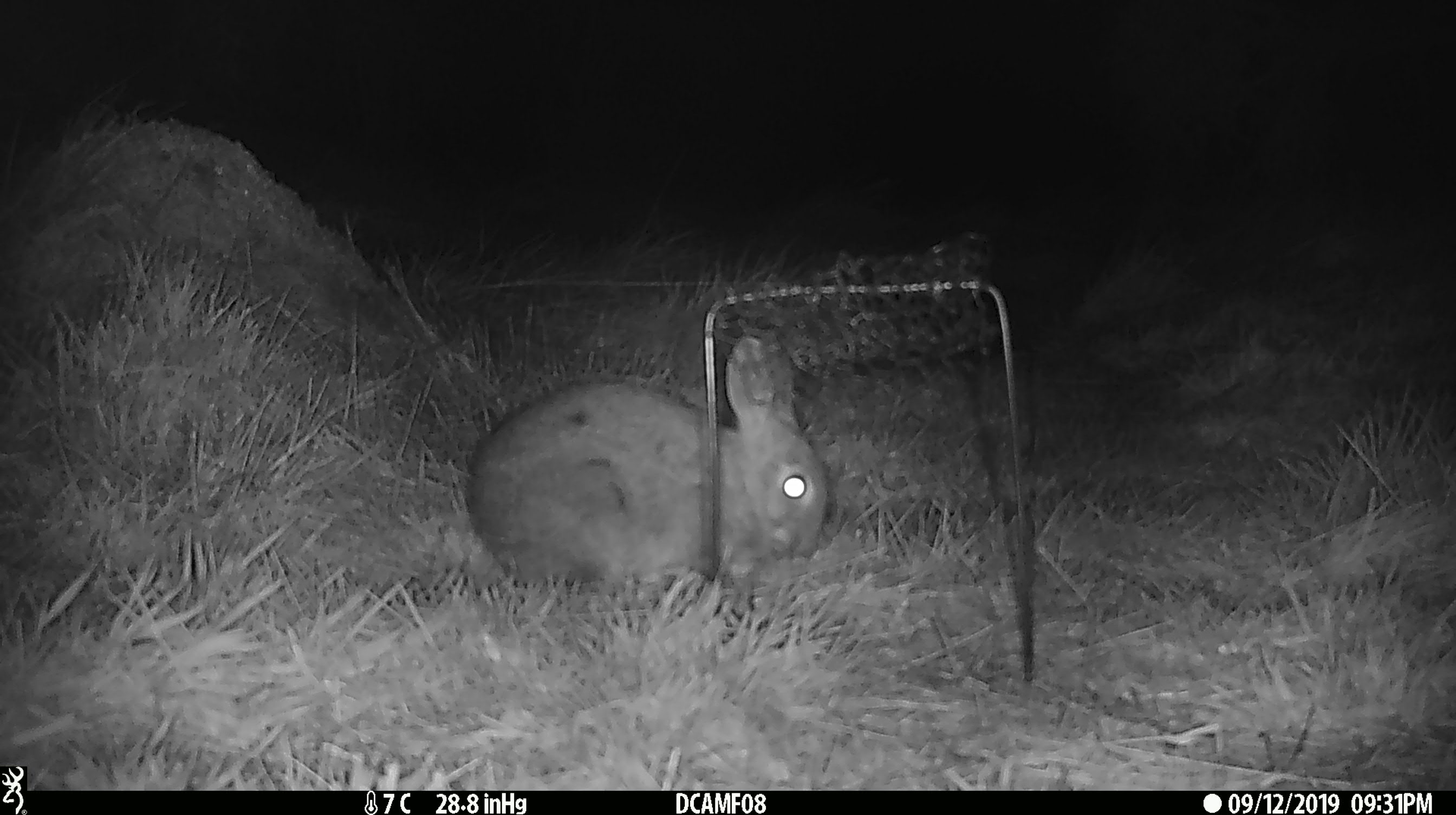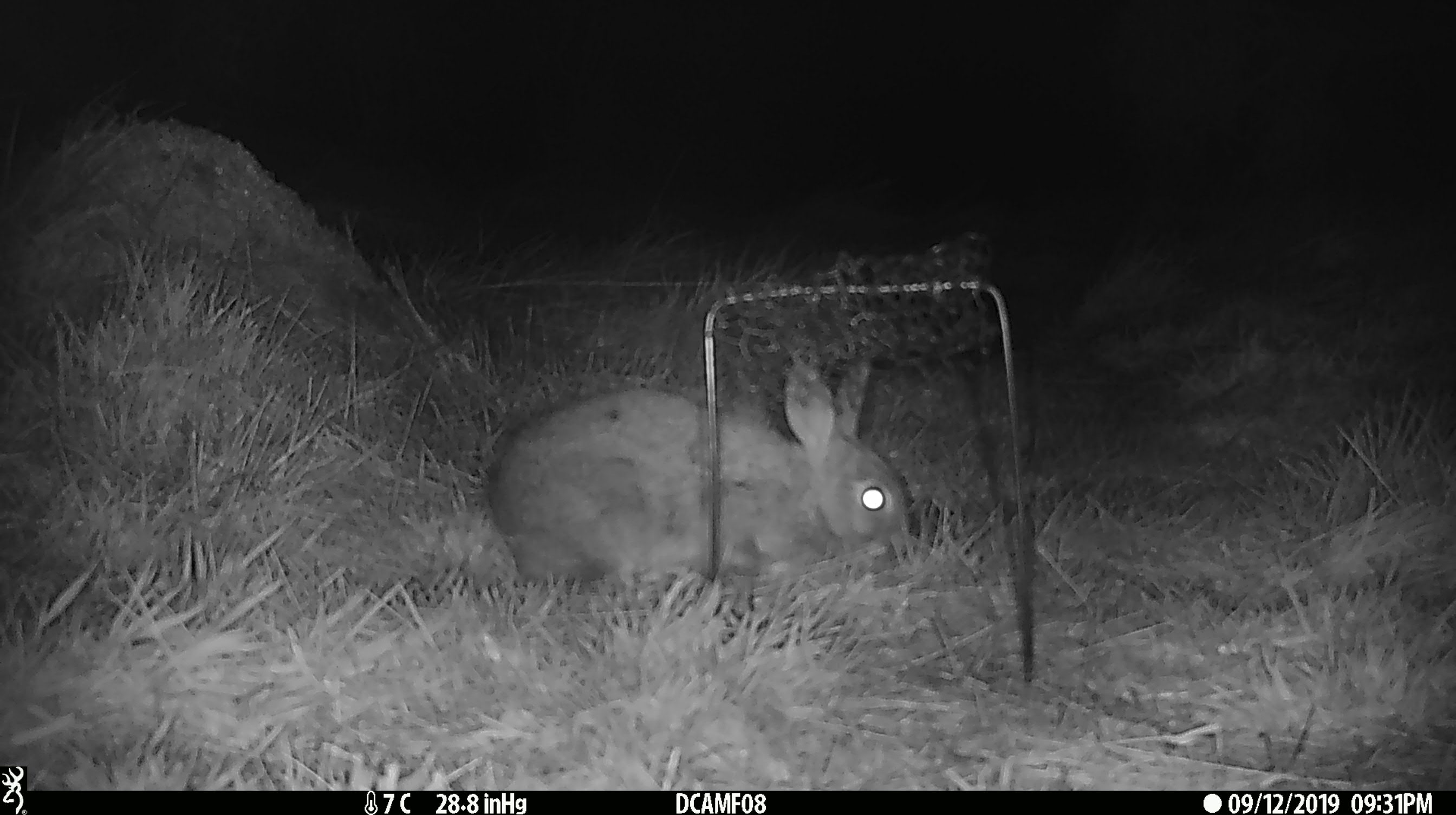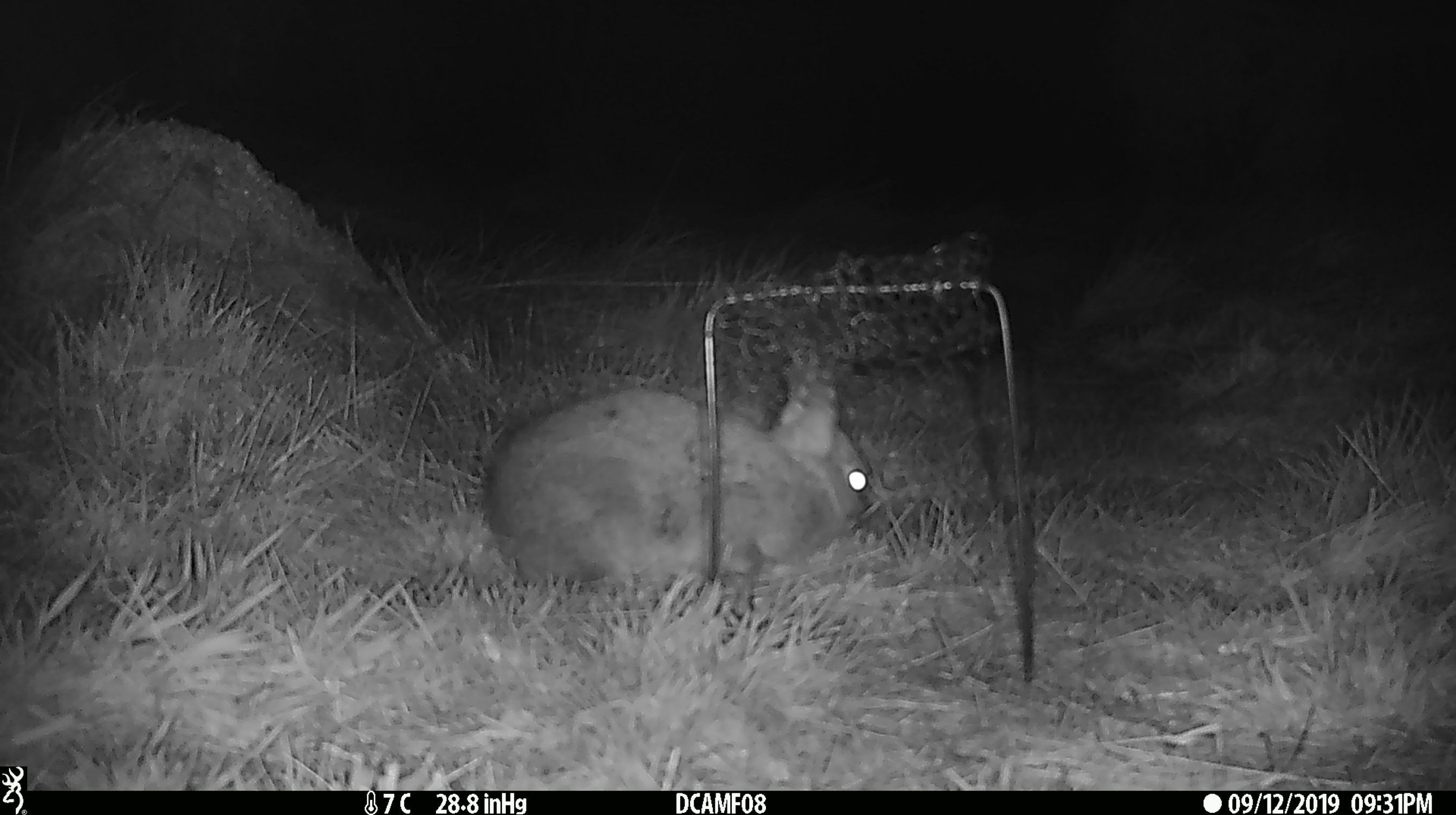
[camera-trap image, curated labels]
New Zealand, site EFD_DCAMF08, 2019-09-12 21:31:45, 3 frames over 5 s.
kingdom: Animalia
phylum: Chordata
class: Mammalia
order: Lagomorpha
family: Leporidae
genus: Oryctolagus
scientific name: Oryctolagus cuniculus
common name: european rabbit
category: rabbit